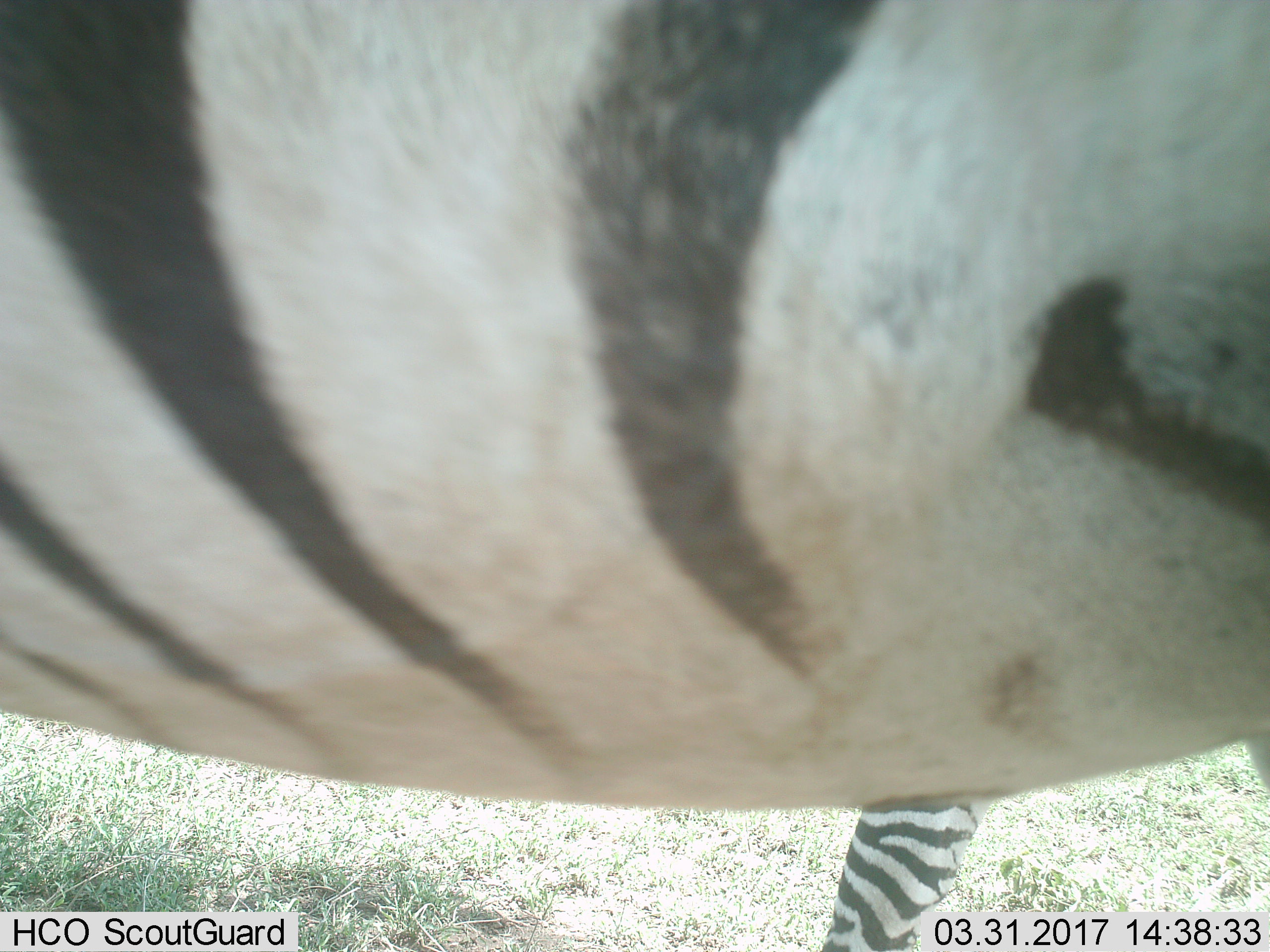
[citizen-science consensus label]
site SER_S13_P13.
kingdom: Animalia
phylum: Chordata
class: Mammalia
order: Perissodactyla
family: Equidae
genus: Equus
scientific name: Equus quagga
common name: plains zebra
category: zebraplains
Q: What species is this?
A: Zebraplains (plains zebra) (Equus quagga).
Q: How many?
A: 1.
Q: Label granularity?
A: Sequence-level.